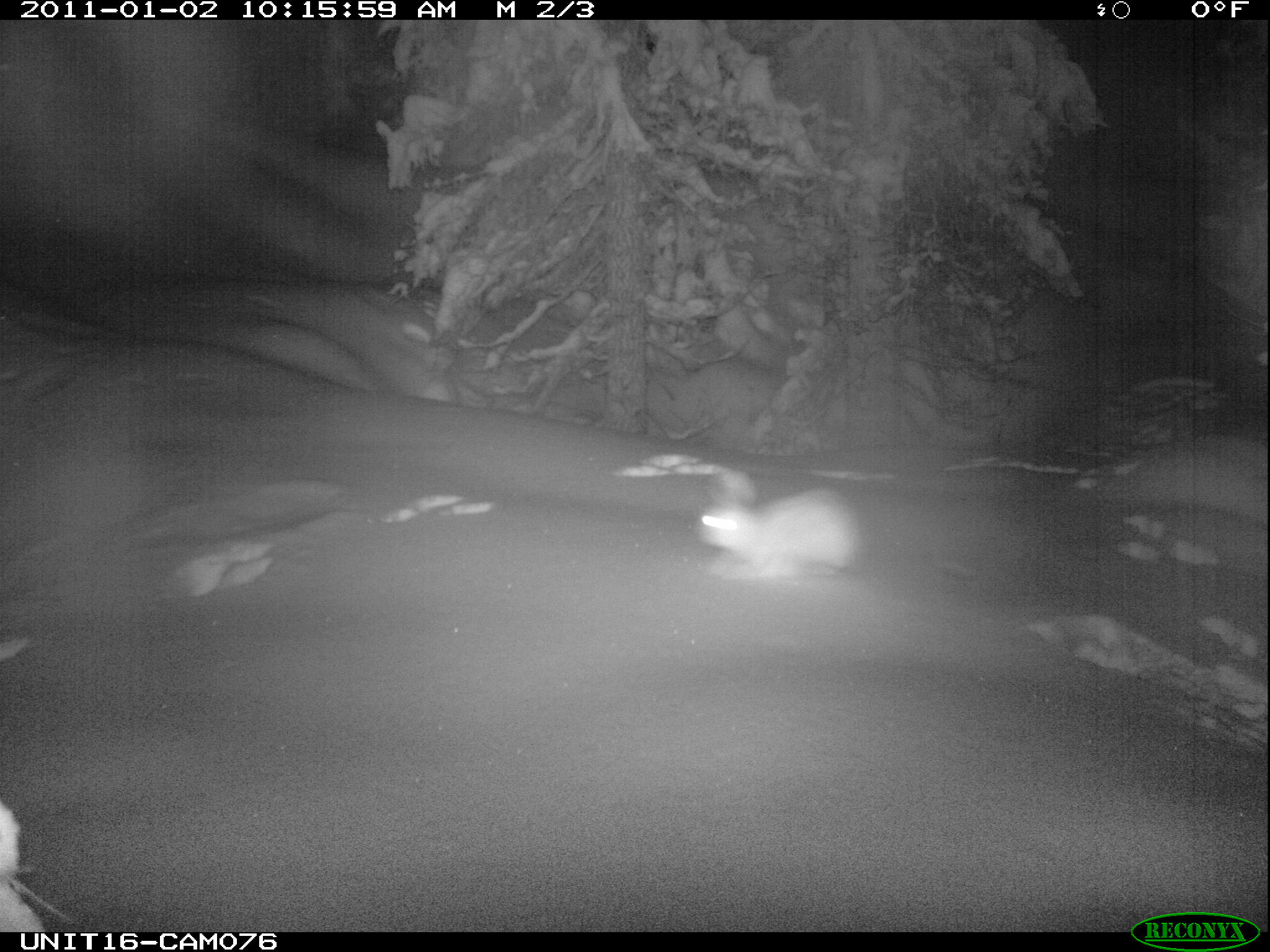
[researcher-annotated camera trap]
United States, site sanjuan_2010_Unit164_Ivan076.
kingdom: Animalia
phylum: Chordata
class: Mammalia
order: Lagomorpha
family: Leporidae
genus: Lepus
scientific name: Lepus americanus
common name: snowshoe hare